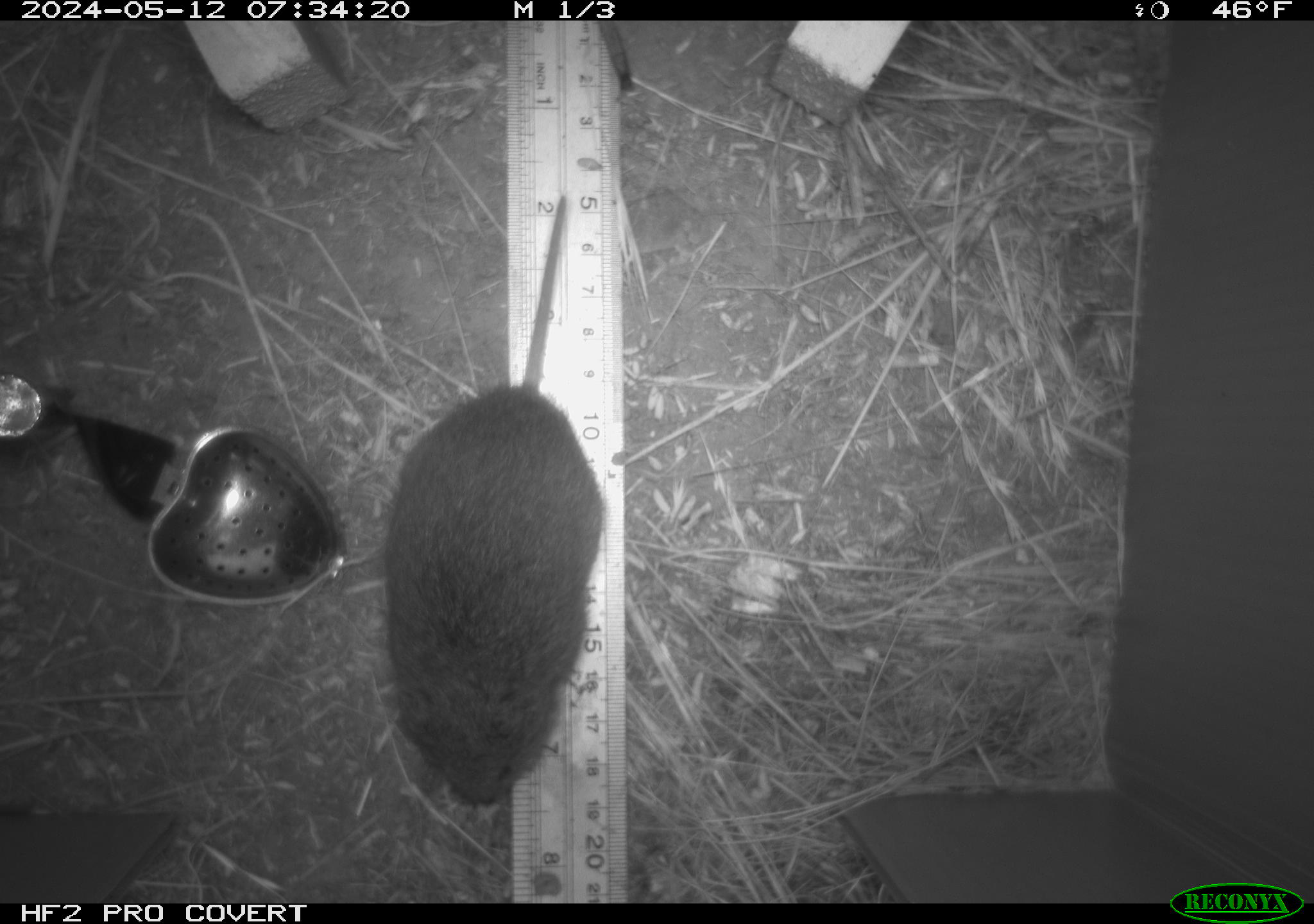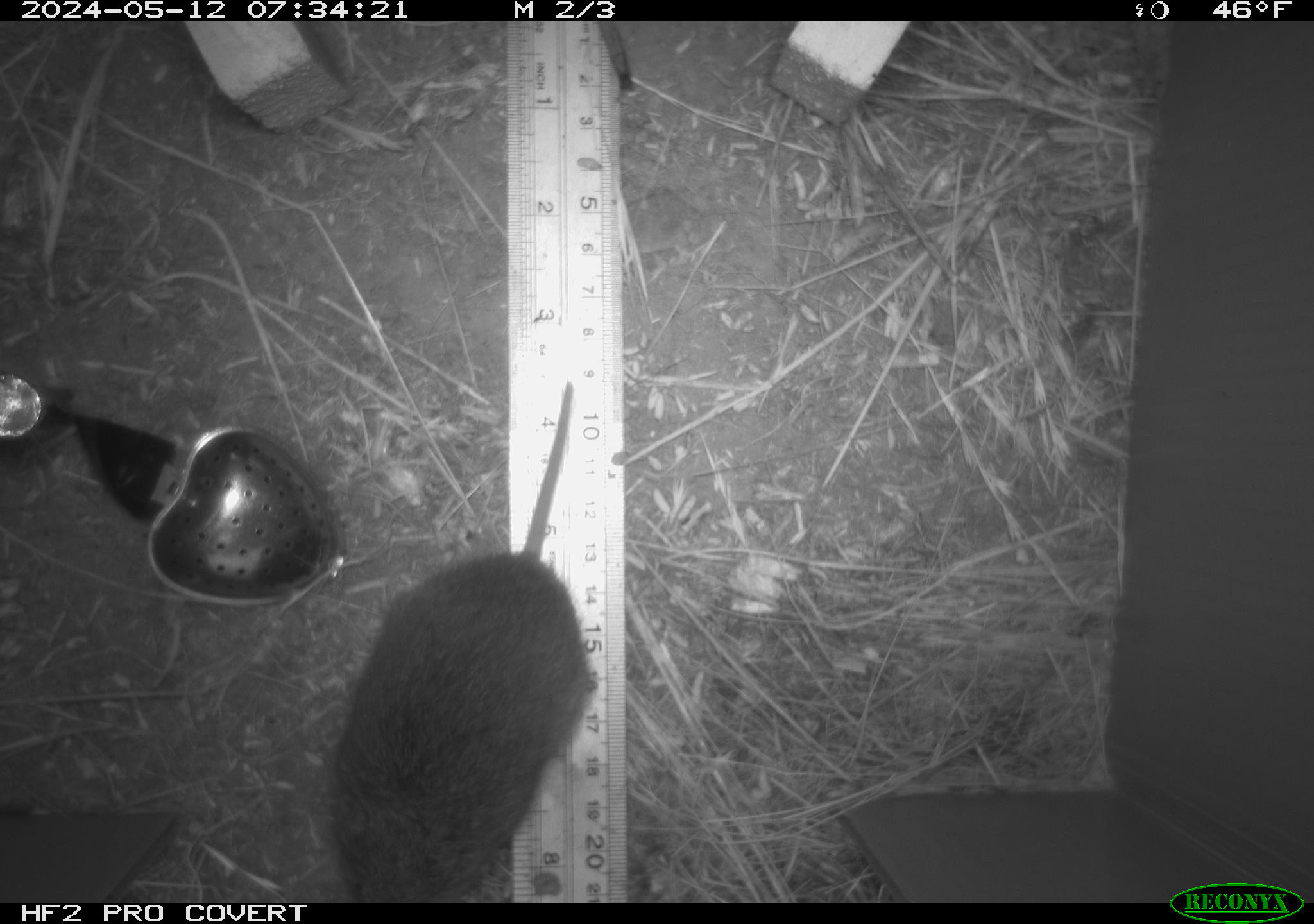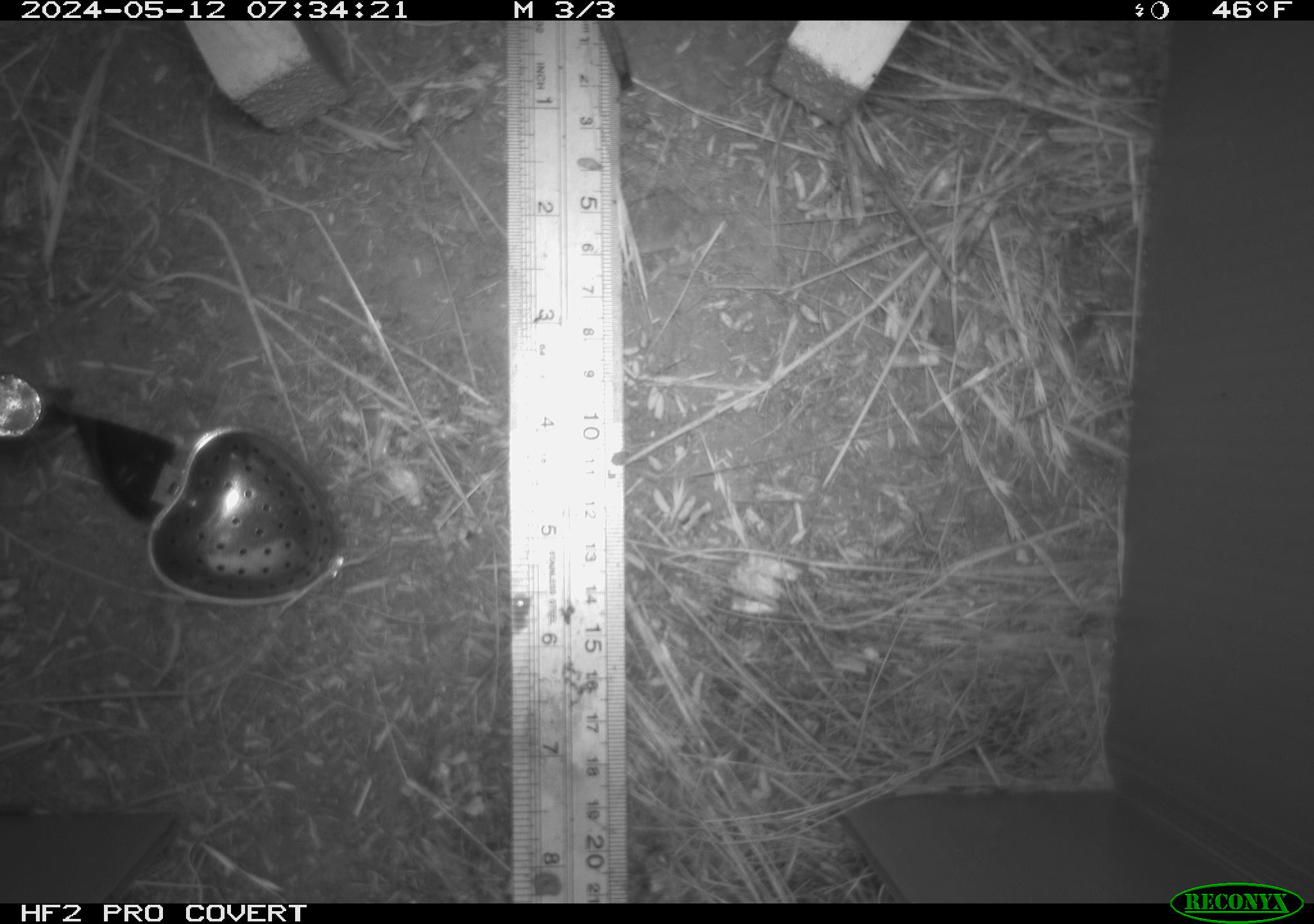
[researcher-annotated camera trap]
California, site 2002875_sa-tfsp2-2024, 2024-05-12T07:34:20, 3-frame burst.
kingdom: Animalia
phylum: Chordata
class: Mammalia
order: Rodentia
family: Cricetidae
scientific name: Arvicolinae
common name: voles, lemmings, and muskrats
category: arvicolinae subfamily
Arvicolinae subfamily (voles, lemmings, and muskrats) (Arvicolinae).